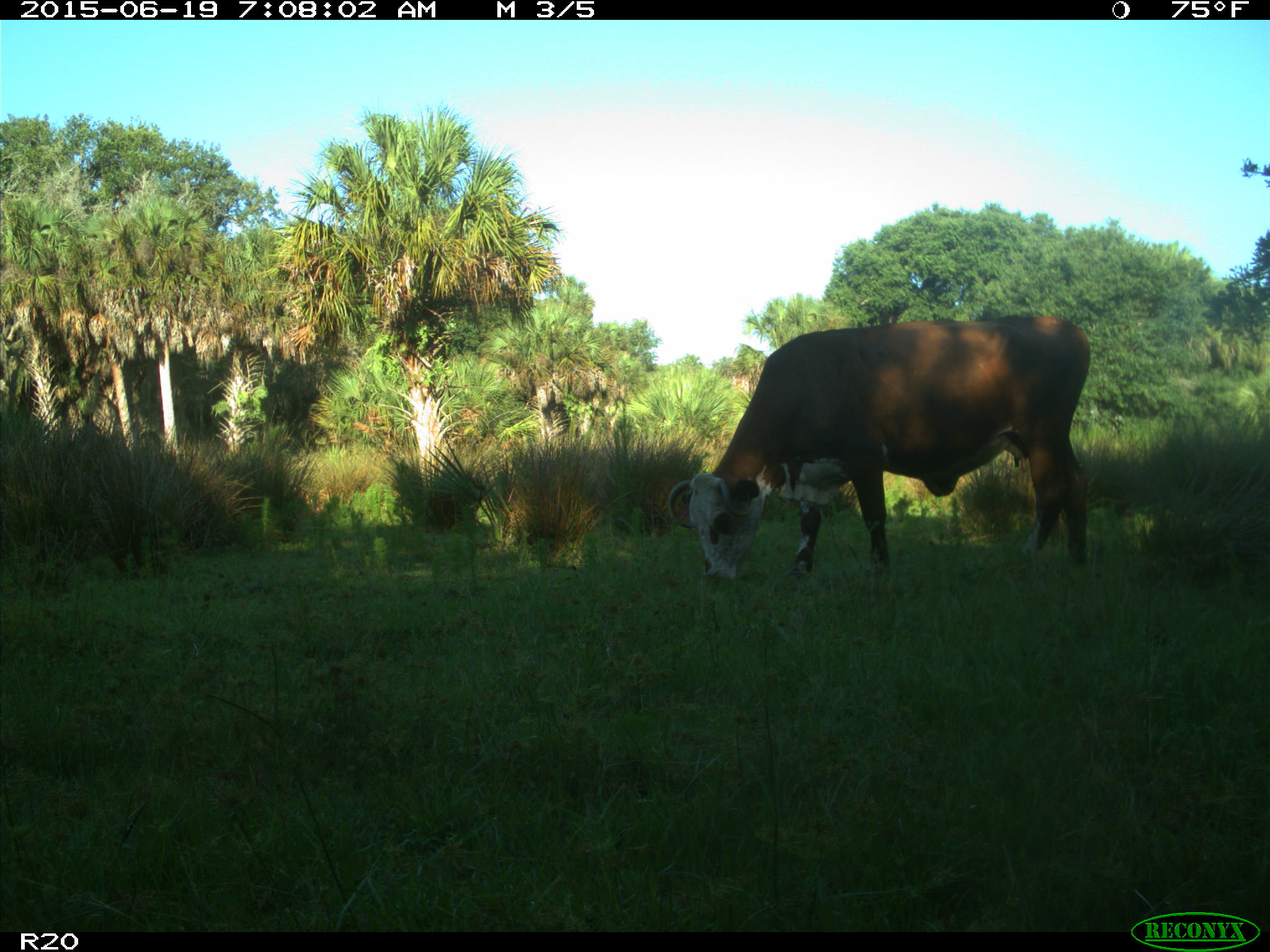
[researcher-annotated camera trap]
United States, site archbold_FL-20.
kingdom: Animalia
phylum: Chordata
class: Mammalia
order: Artiodactyla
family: Bovidae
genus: Bos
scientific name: Bos taurus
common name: domestic cow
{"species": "Bos taurus (domestic cow)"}